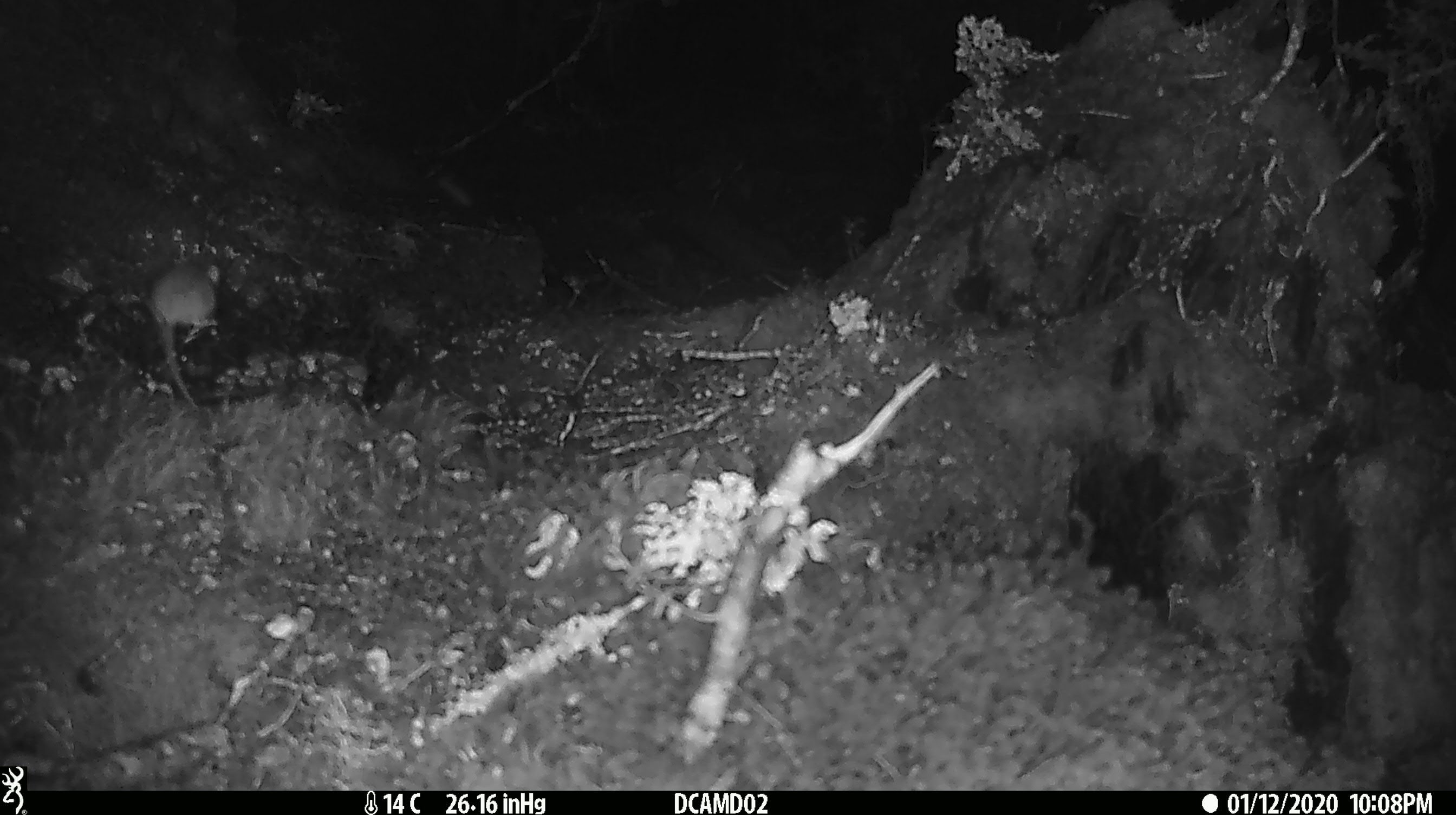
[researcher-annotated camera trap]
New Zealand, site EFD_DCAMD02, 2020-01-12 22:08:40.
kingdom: Animalia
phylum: Chordata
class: Mammalia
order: Rodentia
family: Muridae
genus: Mus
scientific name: Mus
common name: mouse